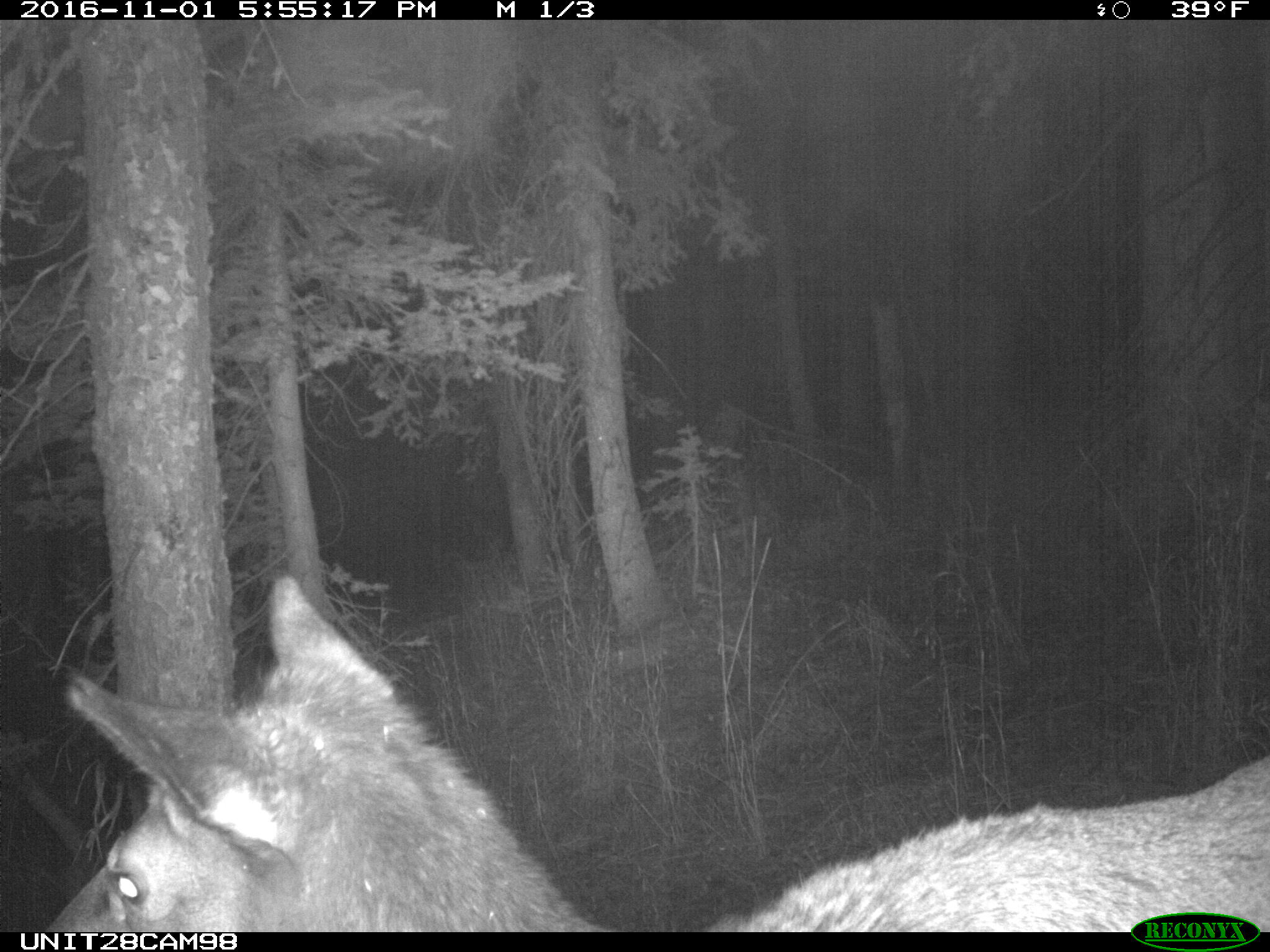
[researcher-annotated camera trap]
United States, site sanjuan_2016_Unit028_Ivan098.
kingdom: Animalia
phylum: Chordata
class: Mammalia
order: Artiodactyla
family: Cervidae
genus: Cervus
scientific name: Cervus elaphus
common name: red deer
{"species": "Cervus elaphus (red deer)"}